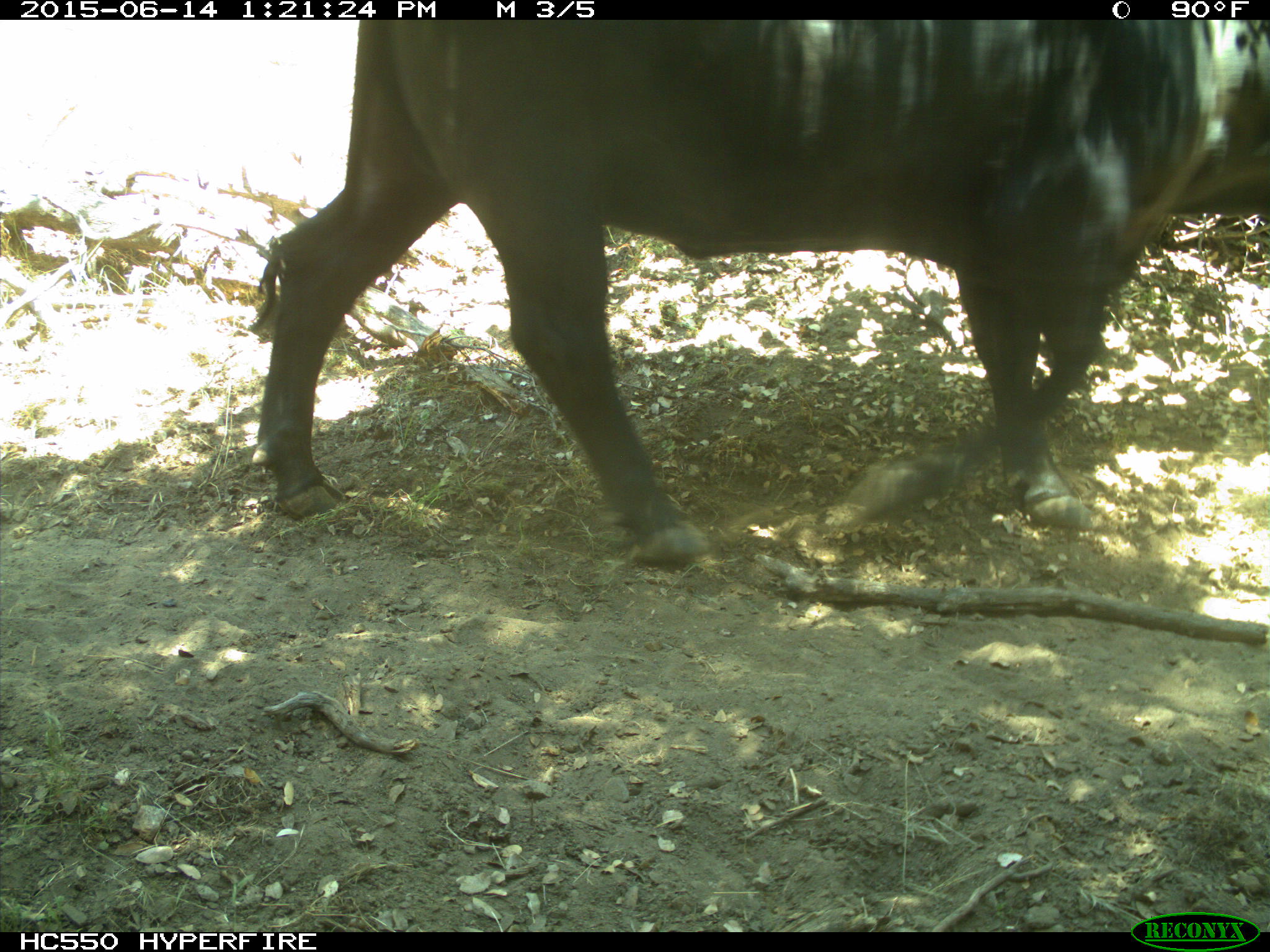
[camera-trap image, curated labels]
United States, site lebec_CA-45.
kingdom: Animalia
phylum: Chordata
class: Mammalia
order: Artiodactyla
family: Bovidae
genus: Bos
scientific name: Bos taurus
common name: domestic cow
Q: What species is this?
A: Bos taurus (domestic cow).